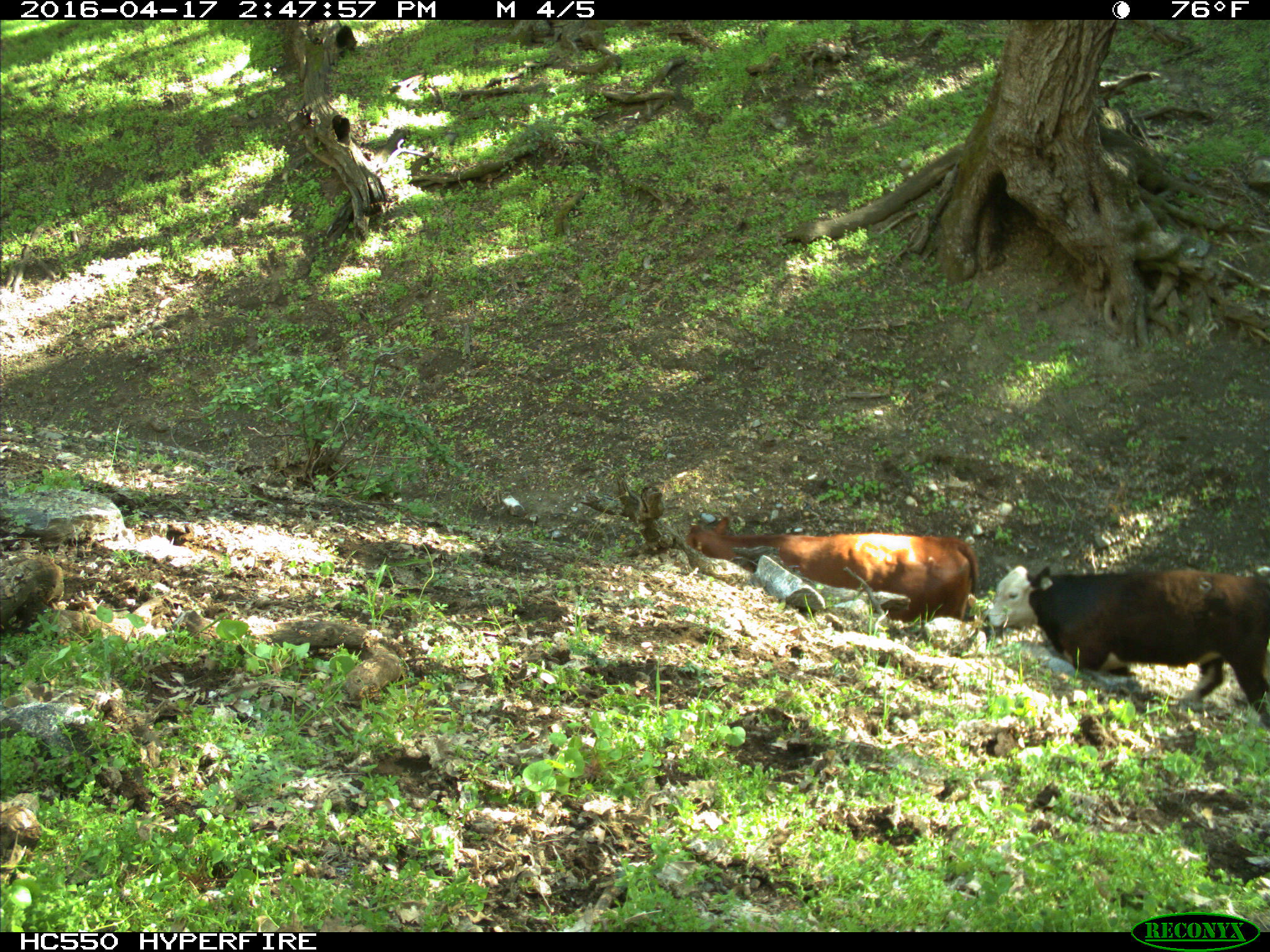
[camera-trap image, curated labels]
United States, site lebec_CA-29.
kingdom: Animalia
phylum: Chordata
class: Mammalia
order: Artiodactyla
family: Bovidae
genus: Bos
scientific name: Bos taurus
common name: domestic cow